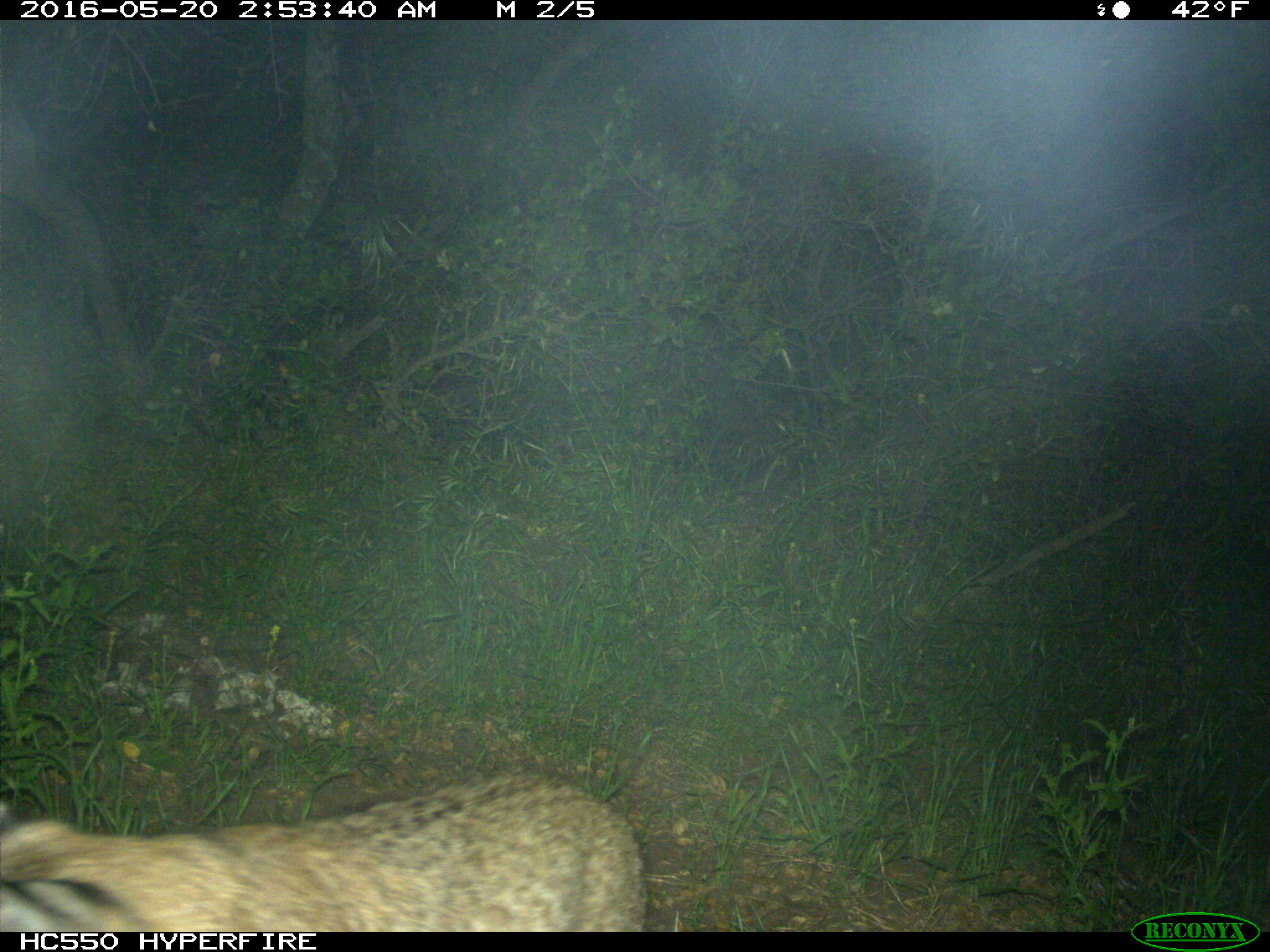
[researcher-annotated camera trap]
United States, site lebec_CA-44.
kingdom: Animalia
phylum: Chordata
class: Mammalia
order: Carnivora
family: Felidae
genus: Lynx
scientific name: Lynx rufus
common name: bobcat